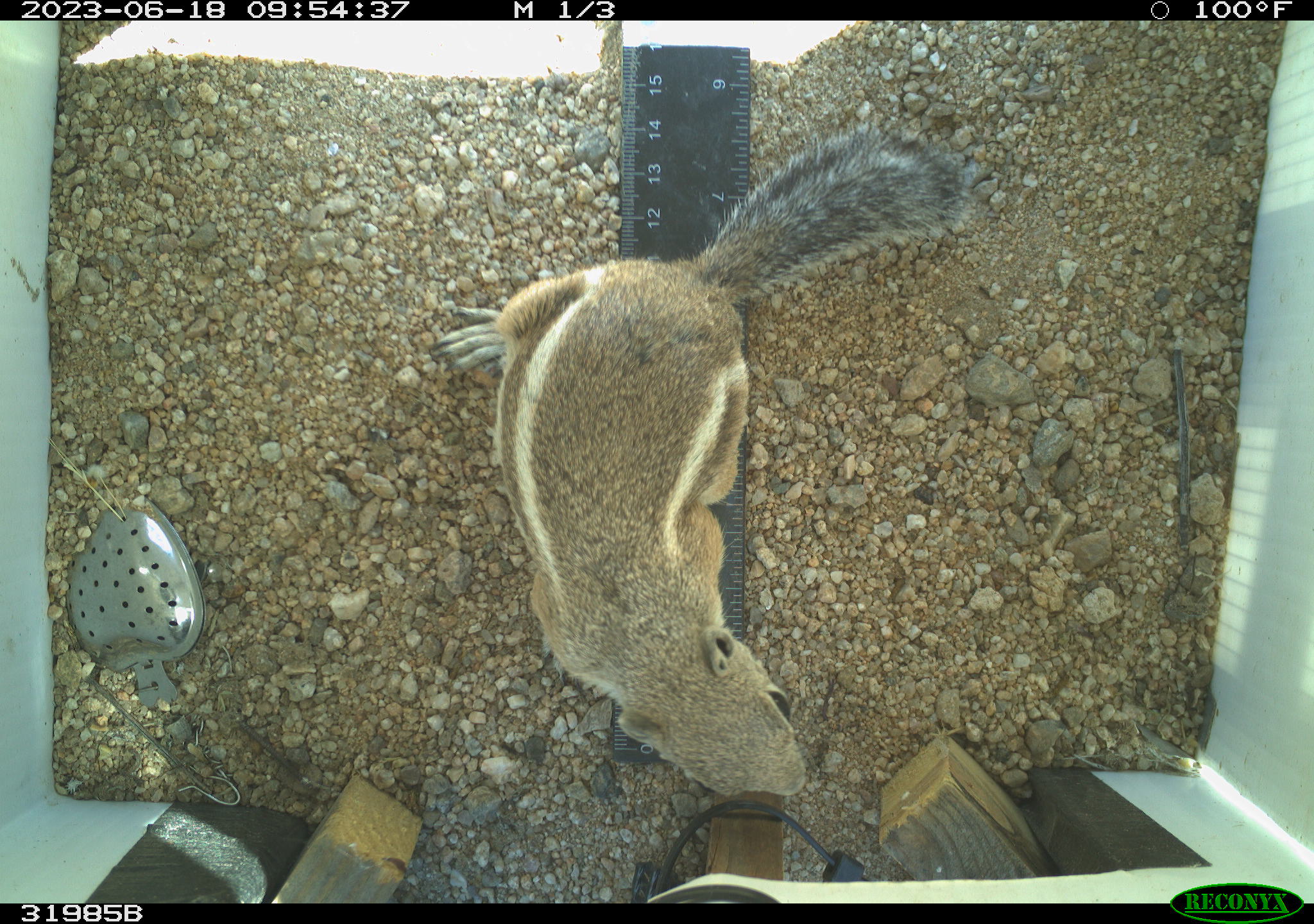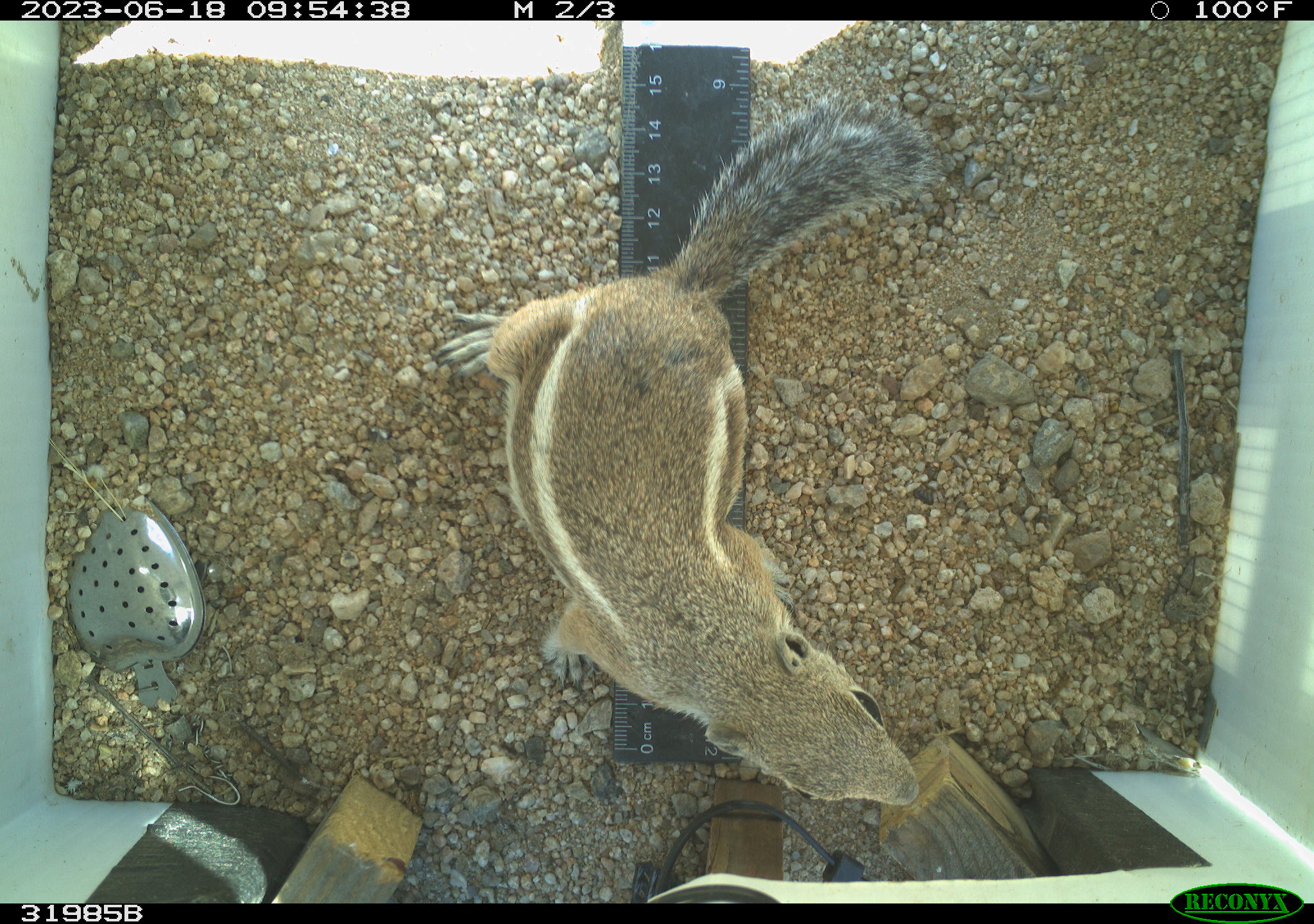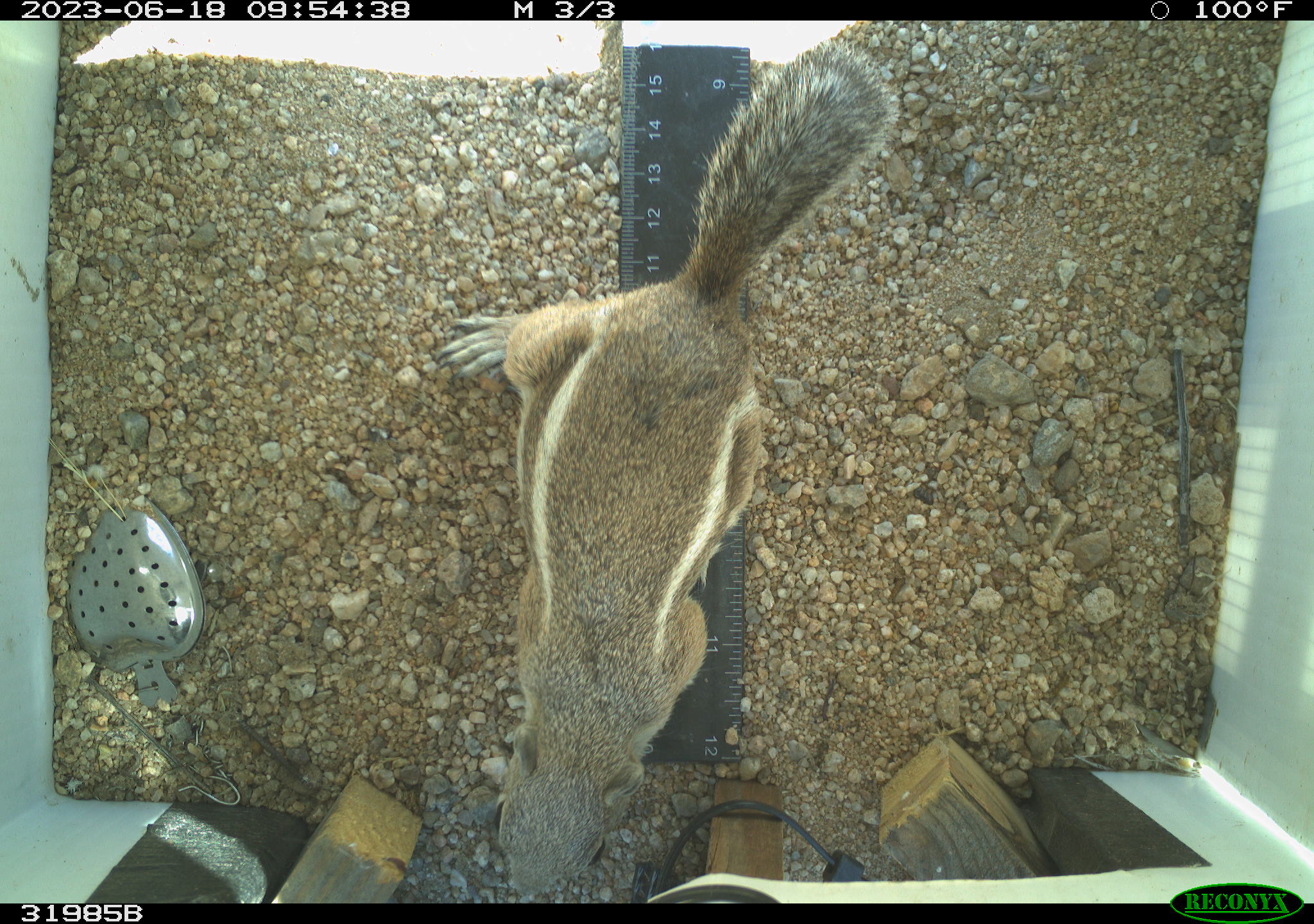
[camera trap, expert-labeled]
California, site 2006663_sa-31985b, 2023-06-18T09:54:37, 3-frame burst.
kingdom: Animalia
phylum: Chordata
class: Mammalia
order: Rodentia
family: Sciuridae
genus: Ammospermophilus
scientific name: Ammospermophilus leucurus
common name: white-tailed antelope squirrel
White-tailed antelope squirrel (Ammospermophilus leucurus).